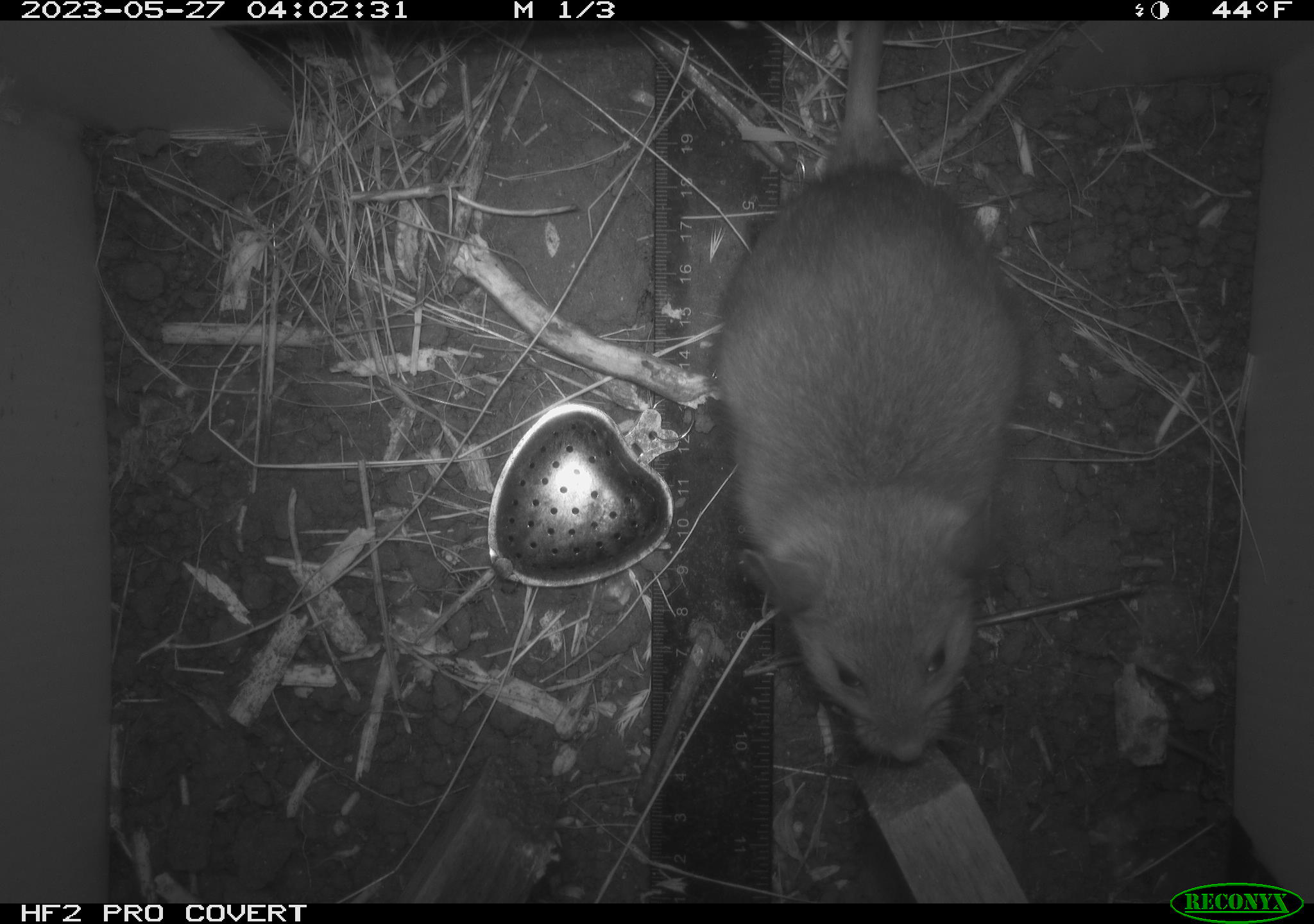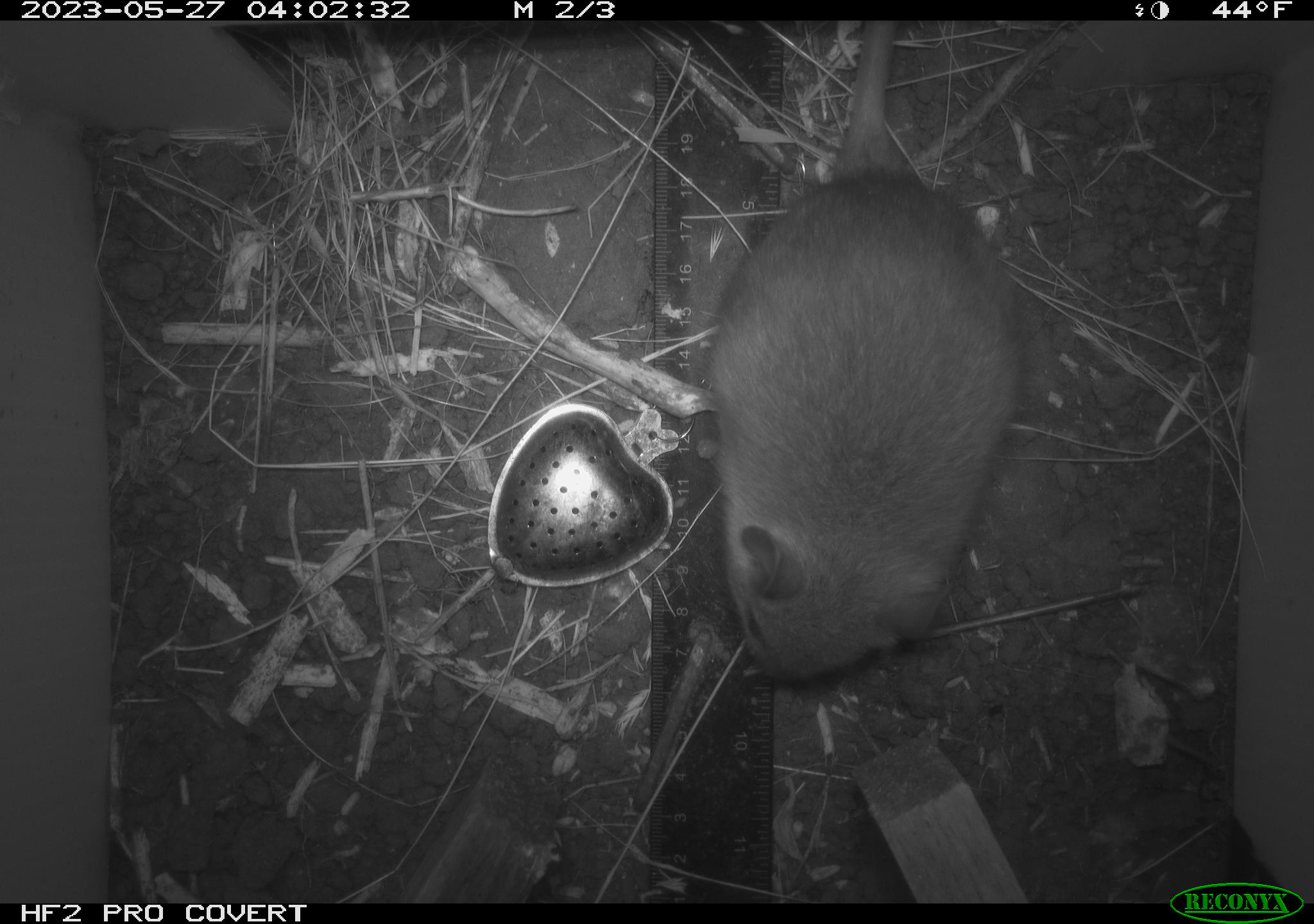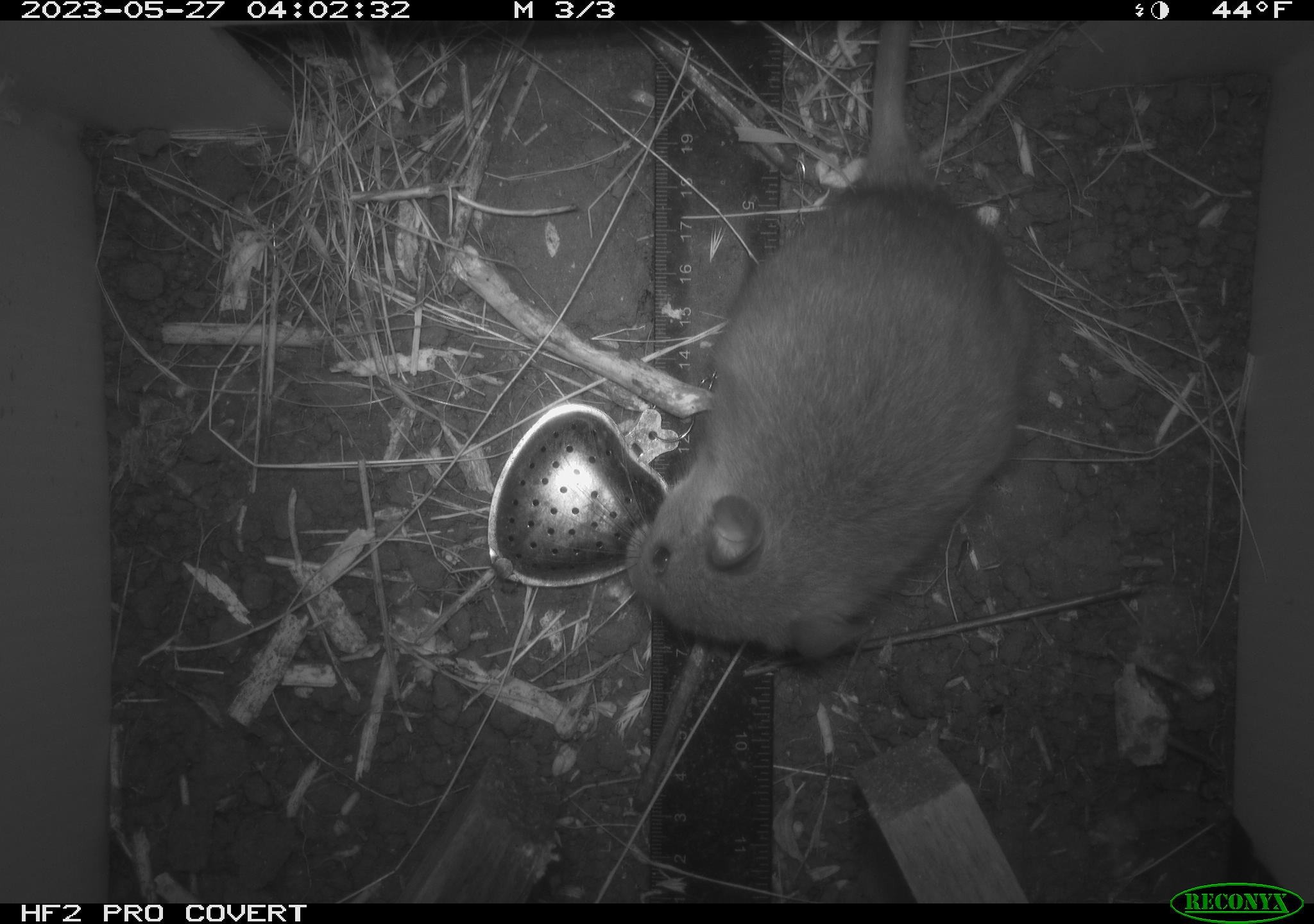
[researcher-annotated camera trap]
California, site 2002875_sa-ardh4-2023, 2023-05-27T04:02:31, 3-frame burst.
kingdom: Animalia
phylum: Chordata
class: Mammalia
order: Rodentia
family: Cricetidae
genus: Neotoma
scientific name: Neotoma fuscipes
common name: dusky-footed woodrat